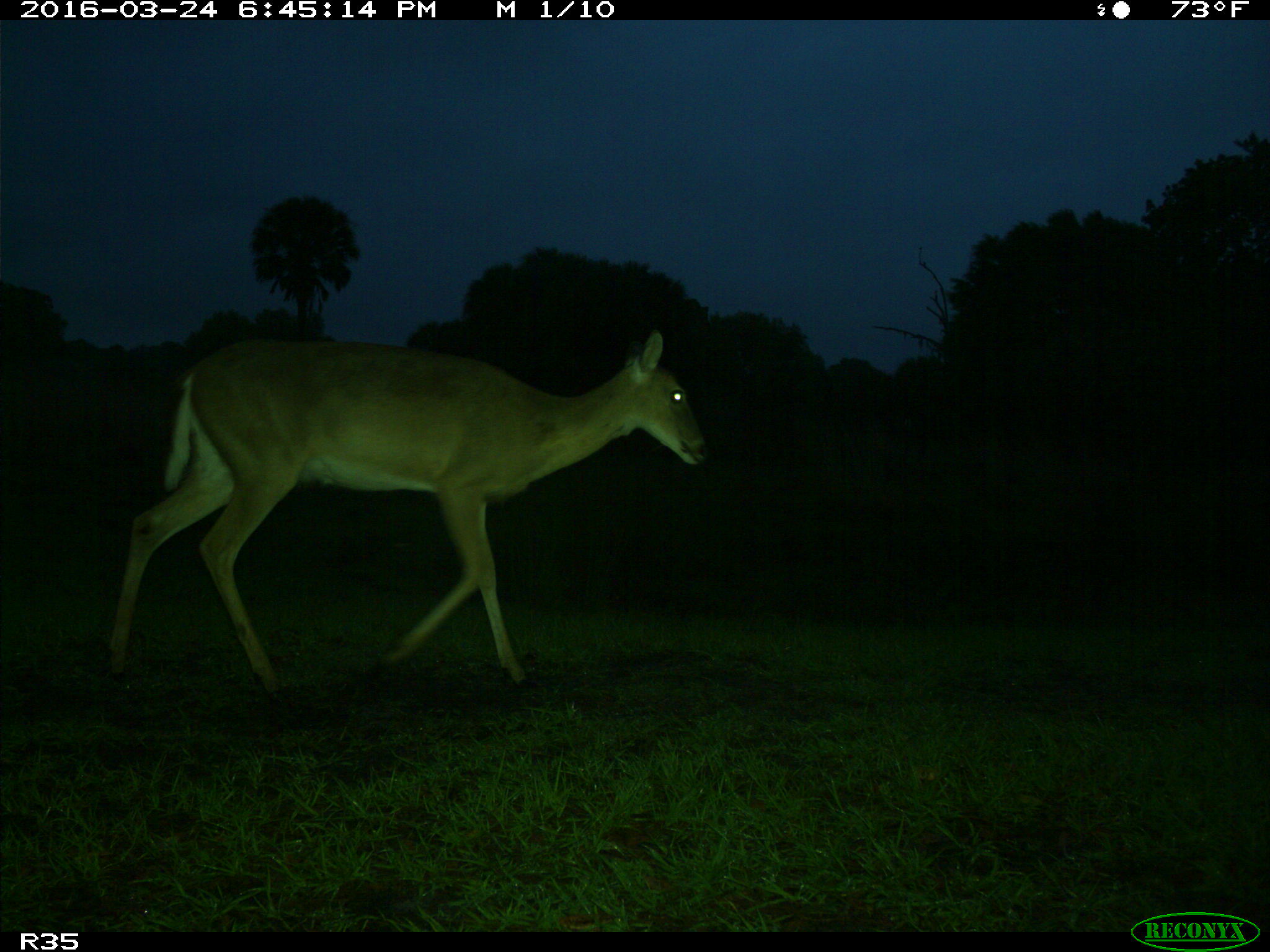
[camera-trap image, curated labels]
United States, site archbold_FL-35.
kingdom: Animalia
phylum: Chordata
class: Mammalia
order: Artiodactyla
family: Cervidae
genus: Odocoileus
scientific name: Odocoileus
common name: deer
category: unidentified deer